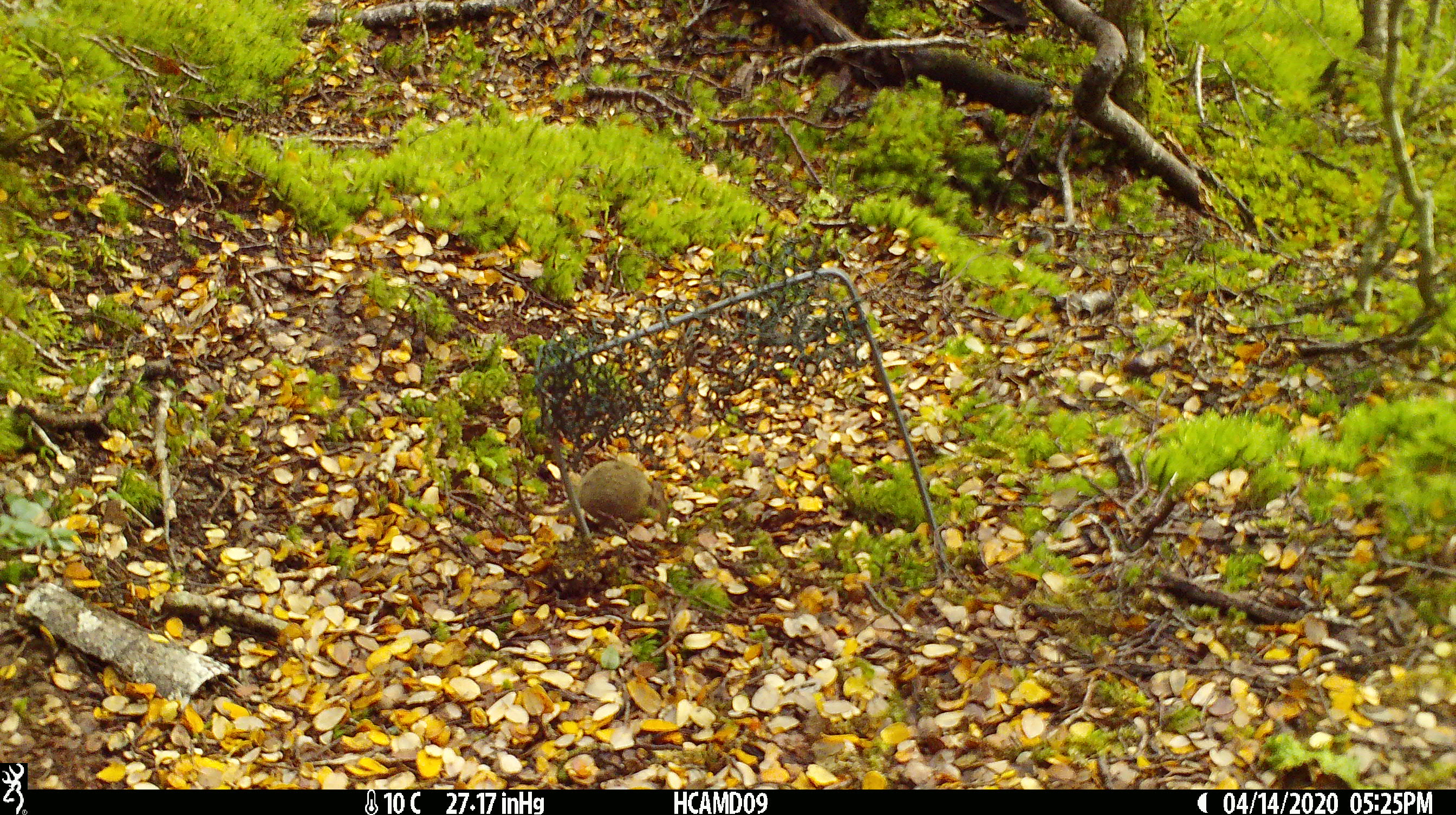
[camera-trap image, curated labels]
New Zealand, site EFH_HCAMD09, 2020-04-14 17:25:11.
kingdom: Animalia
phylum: Chordata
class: Mammalia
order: Rodentia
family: Muridae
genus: Mus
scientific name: Mus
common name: mouse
Mouse (Mus).